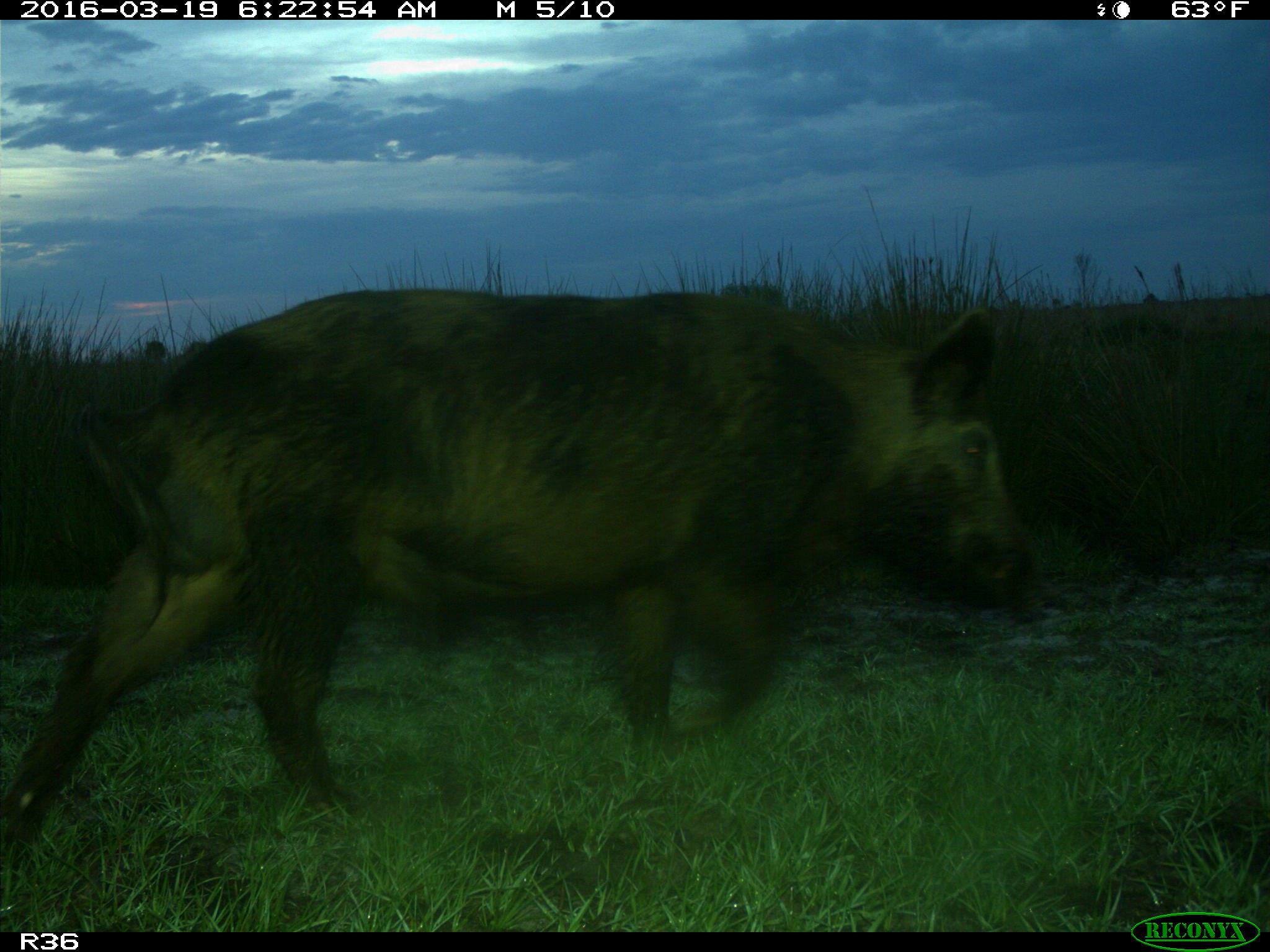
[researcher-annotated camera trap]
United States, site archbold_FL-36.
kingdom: Animalia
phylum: Chordata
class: Mammalia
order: Artiodactyla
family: Suidae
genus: Sus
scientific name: Sus scrofa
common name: wild boar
Sus scrofa (wild boar).